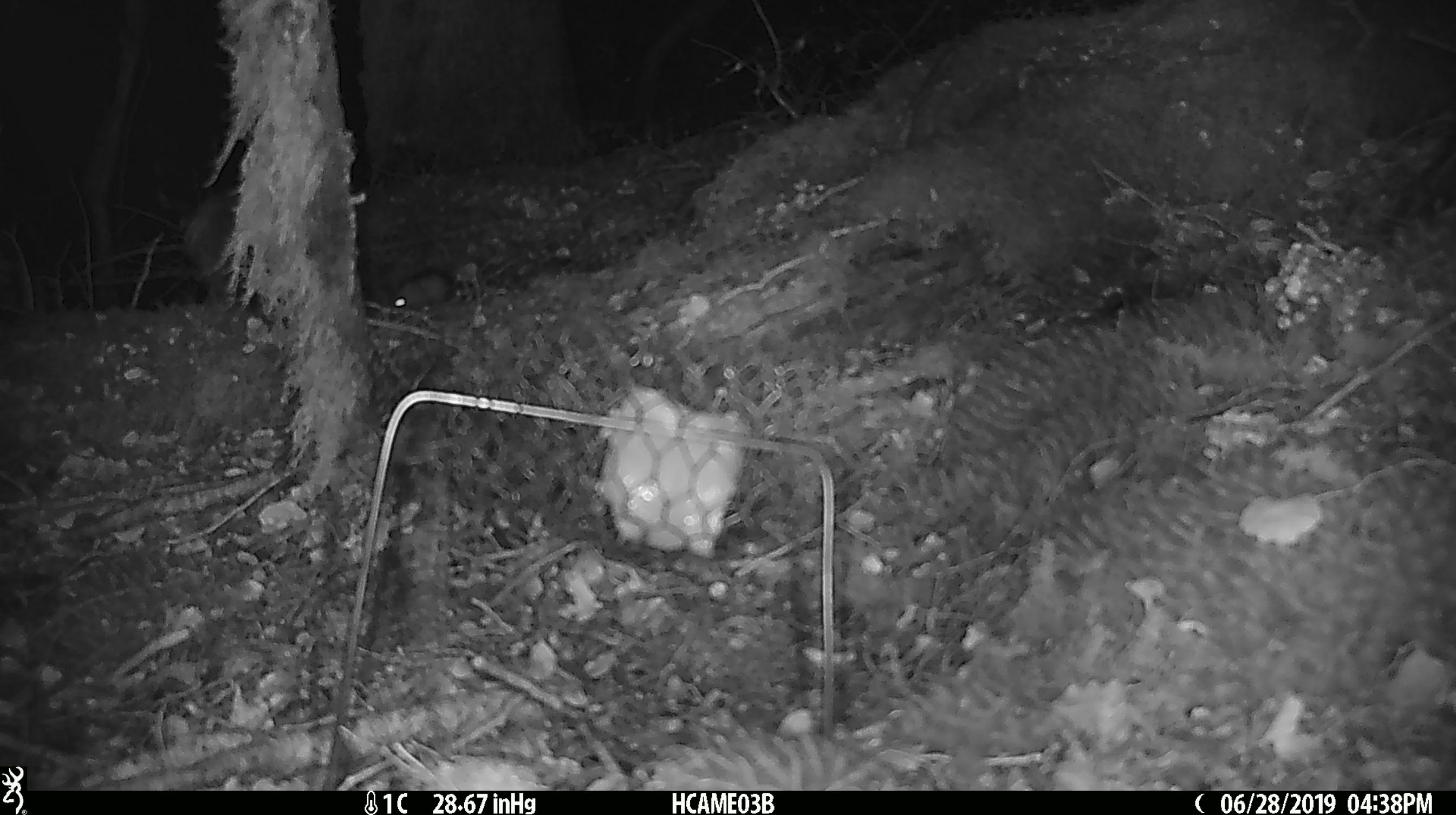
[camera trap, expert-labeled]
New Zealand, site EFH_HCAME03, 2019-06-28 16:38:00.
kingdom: Animalia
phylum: Chordata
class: Mammalia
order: Rodentia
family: Muridae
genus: Mus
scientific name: Mus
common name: mouse